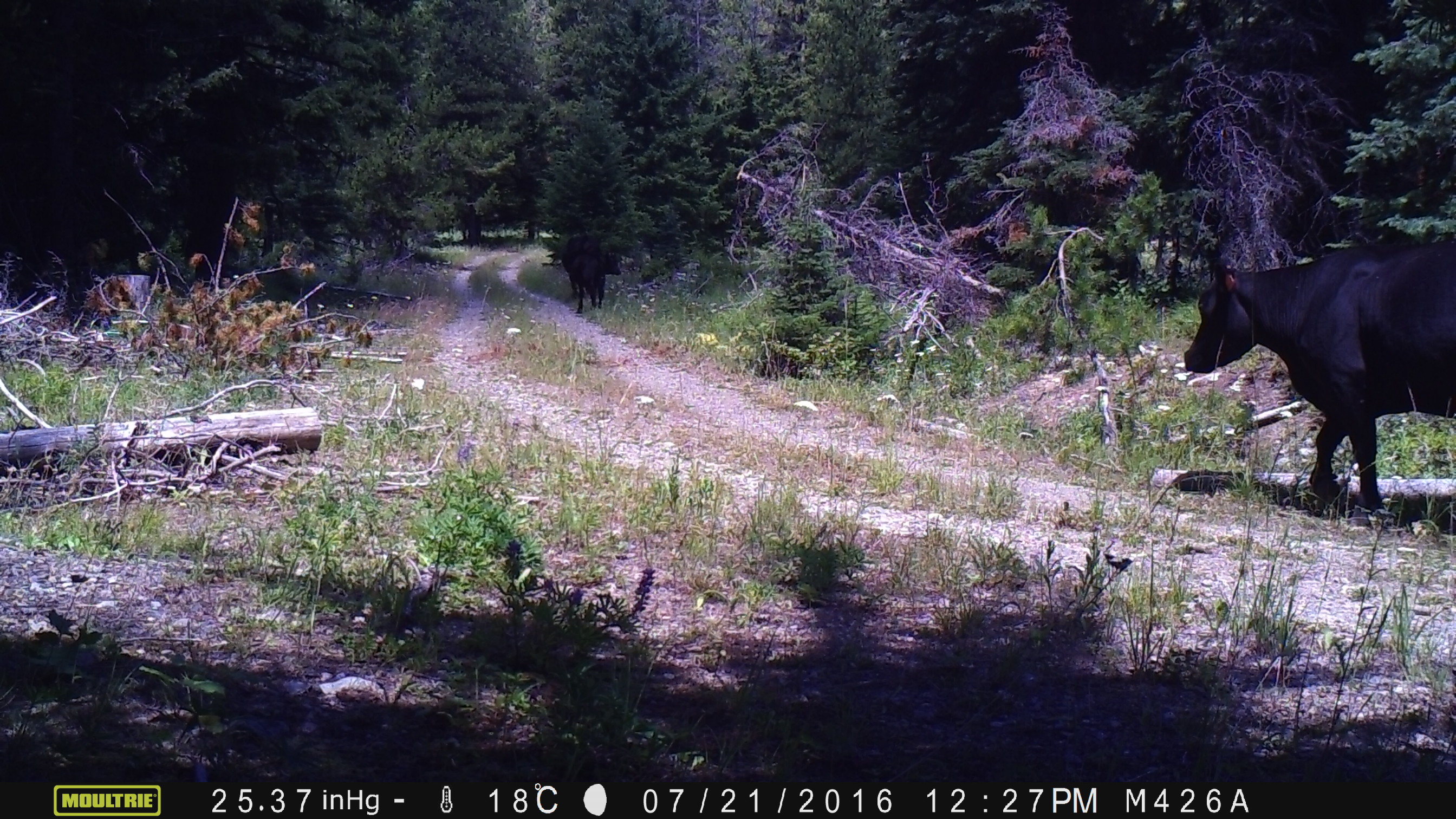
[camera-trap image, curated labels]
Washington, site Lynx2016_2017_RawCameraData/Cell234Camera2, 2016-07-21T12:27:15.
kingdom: Animalia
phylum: Chordata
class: Mammalia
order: Artiodactyla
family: Bovidae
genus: Bos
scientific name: Bos taurus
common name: domestic cattle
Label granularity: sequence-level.